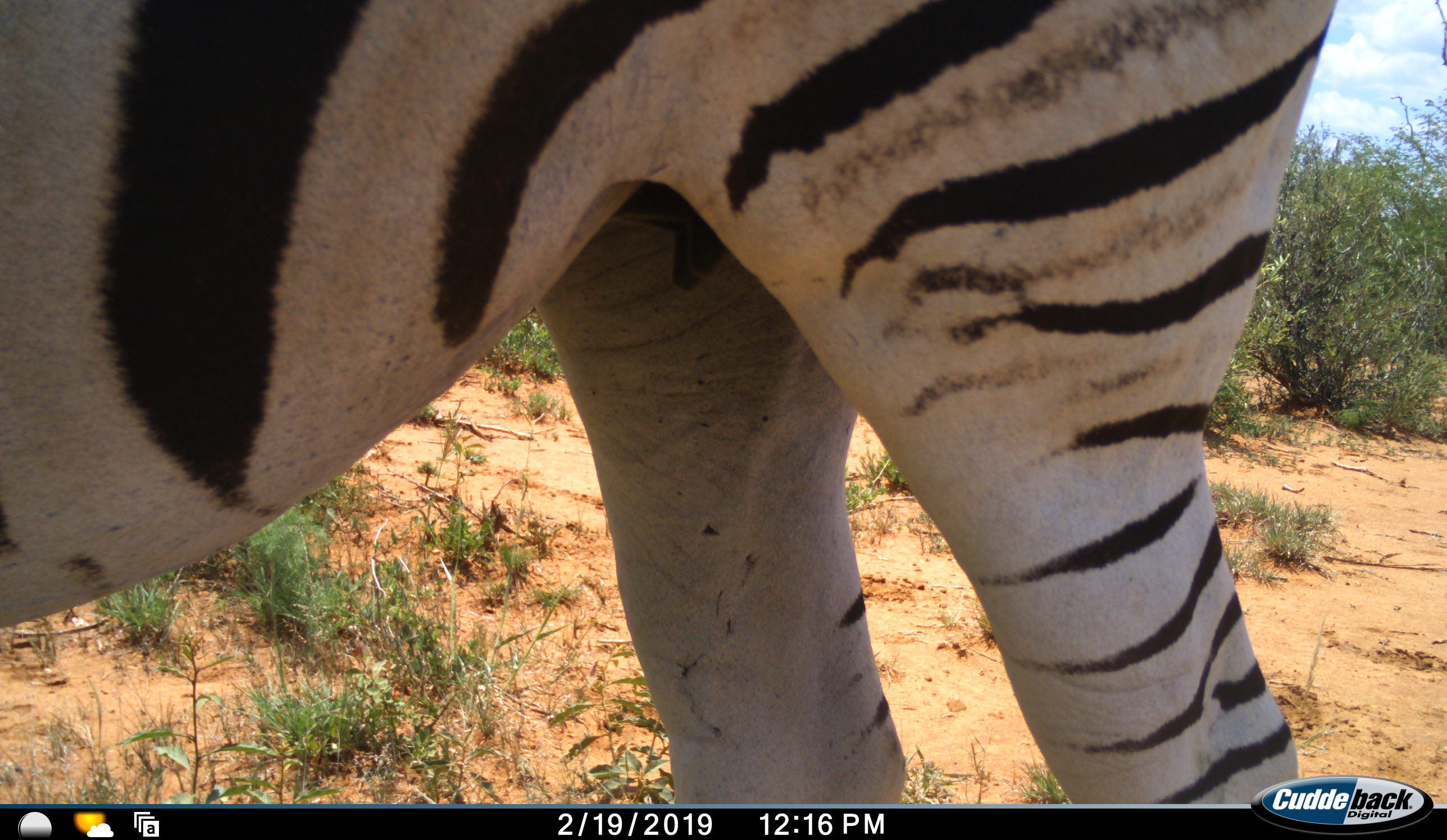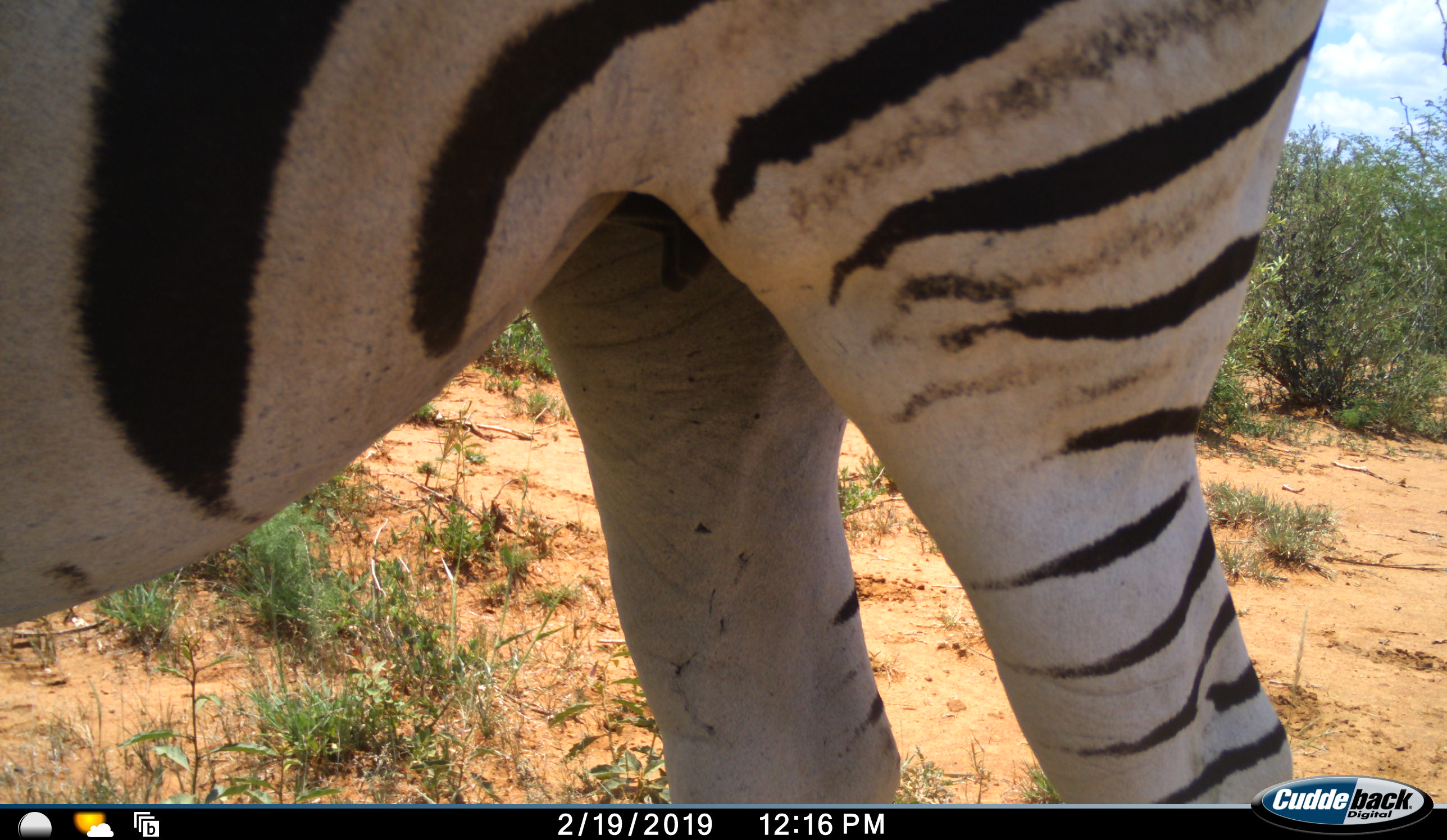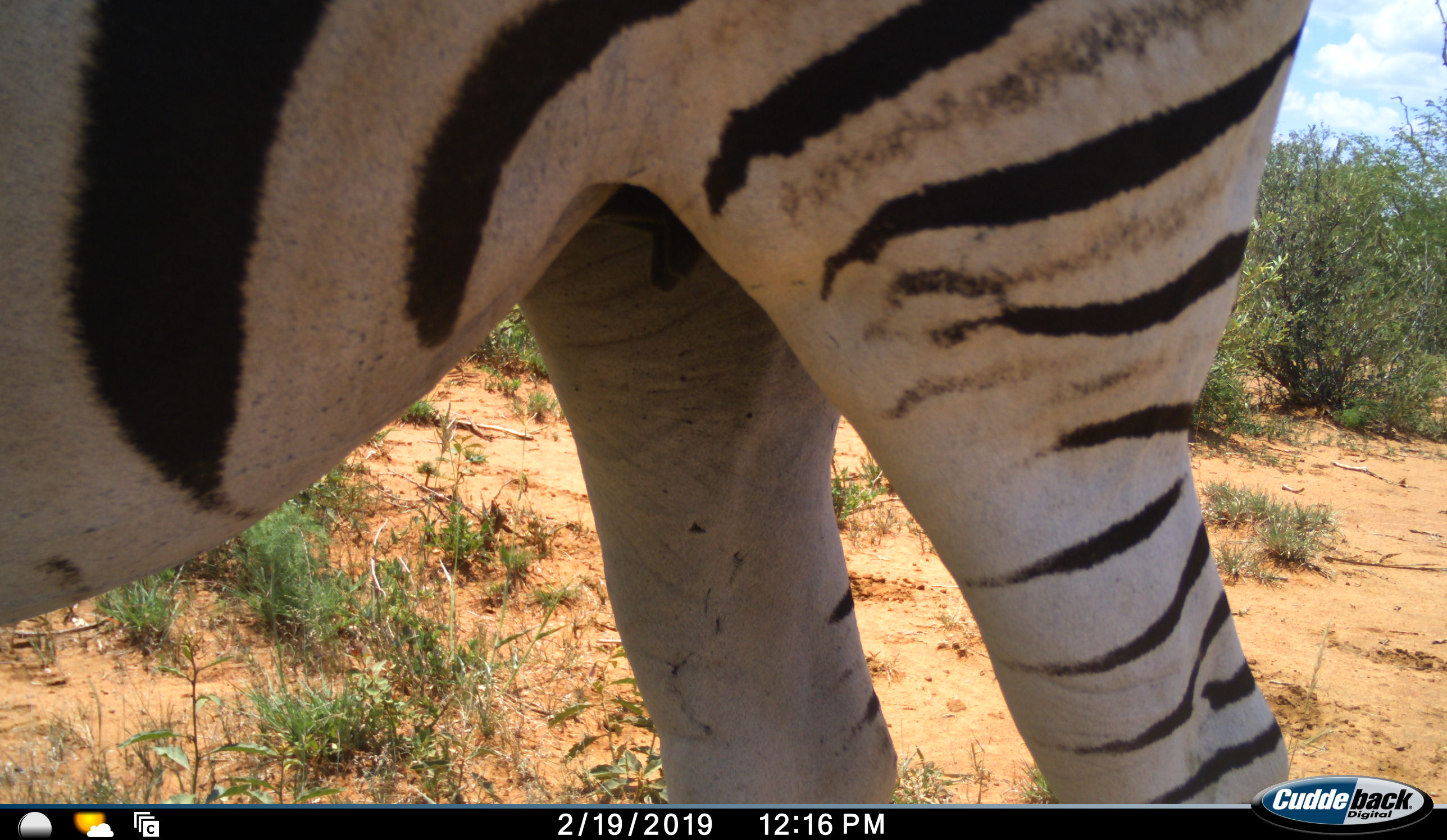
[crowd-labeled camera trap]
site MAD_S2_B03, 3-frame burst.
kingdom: Animalia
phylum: Chordata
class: Mammalia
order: Perissodactyla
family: Equidae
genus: Equus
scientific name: Equus quagga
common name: plains zebra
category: zebraplains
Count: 1.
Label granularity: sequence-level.